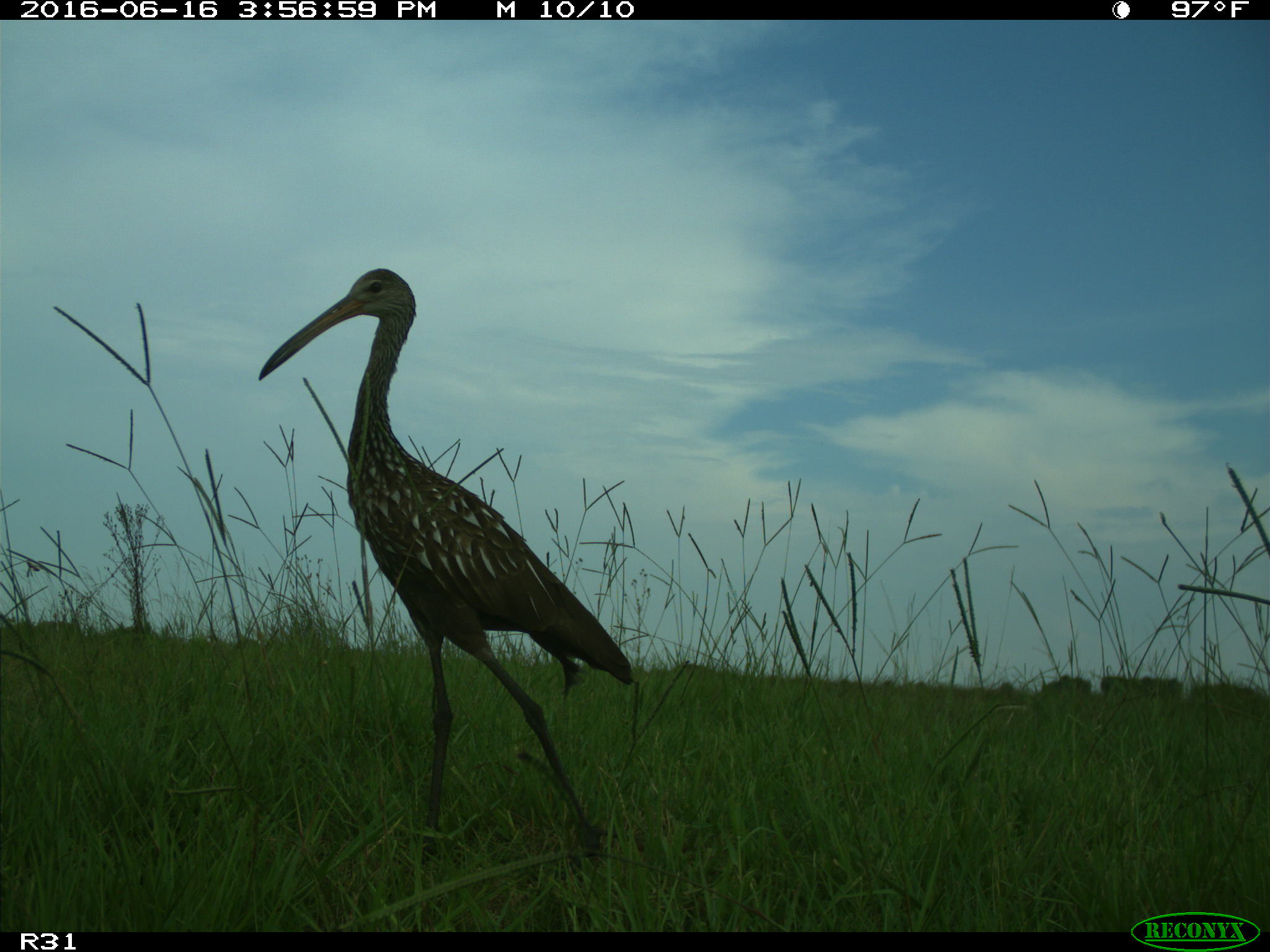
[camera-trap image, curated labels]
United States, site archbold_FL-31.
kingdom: Animalia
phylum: Chordata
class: Aves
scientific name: Aves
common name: birds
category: unidentified bird